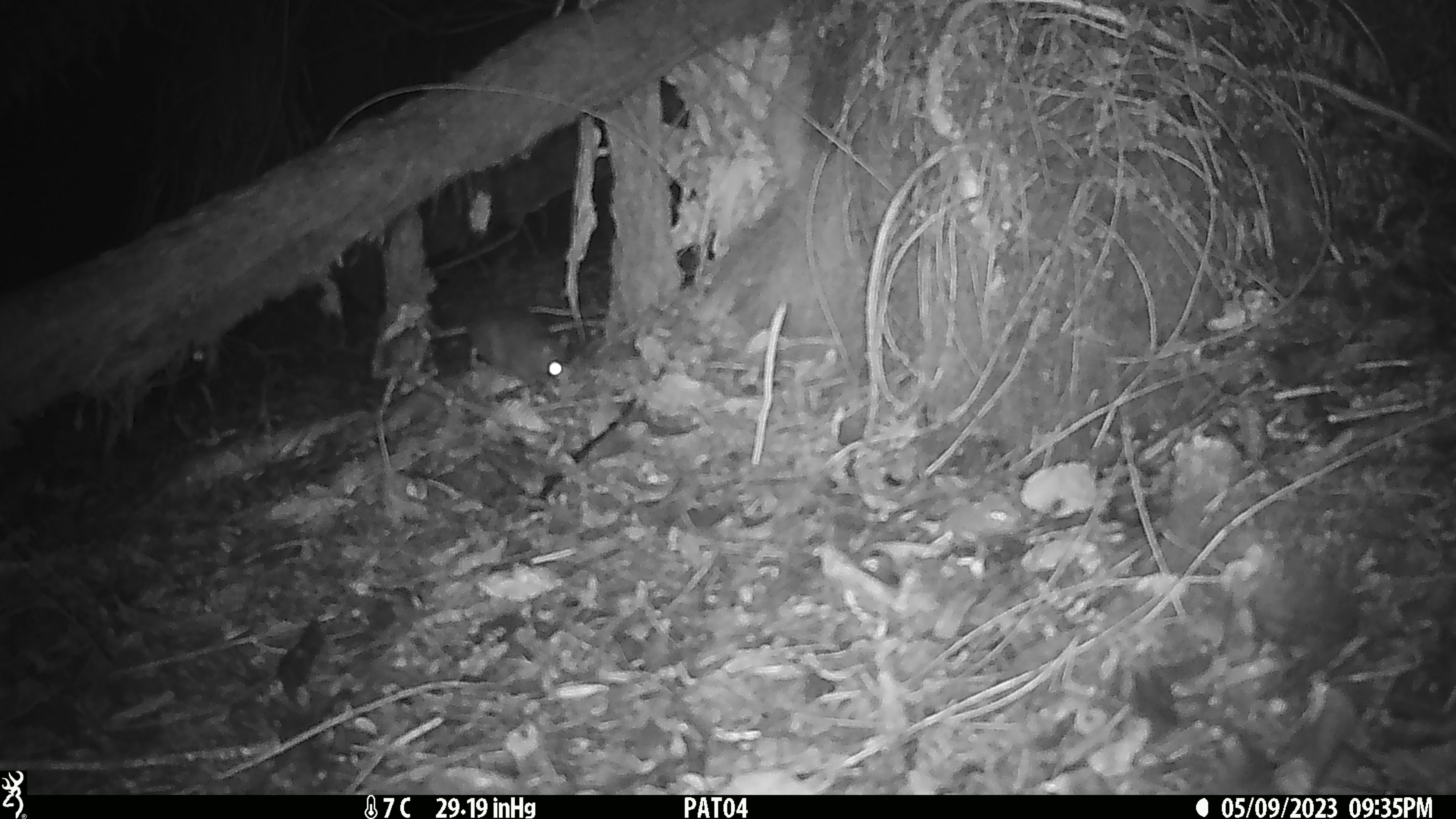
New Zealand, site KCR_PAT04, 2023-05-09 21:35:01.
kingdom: Animalia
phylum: Chordata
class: Mammalia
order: Rodentia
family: Muridae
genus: Rattus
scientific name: Rattus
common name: rat